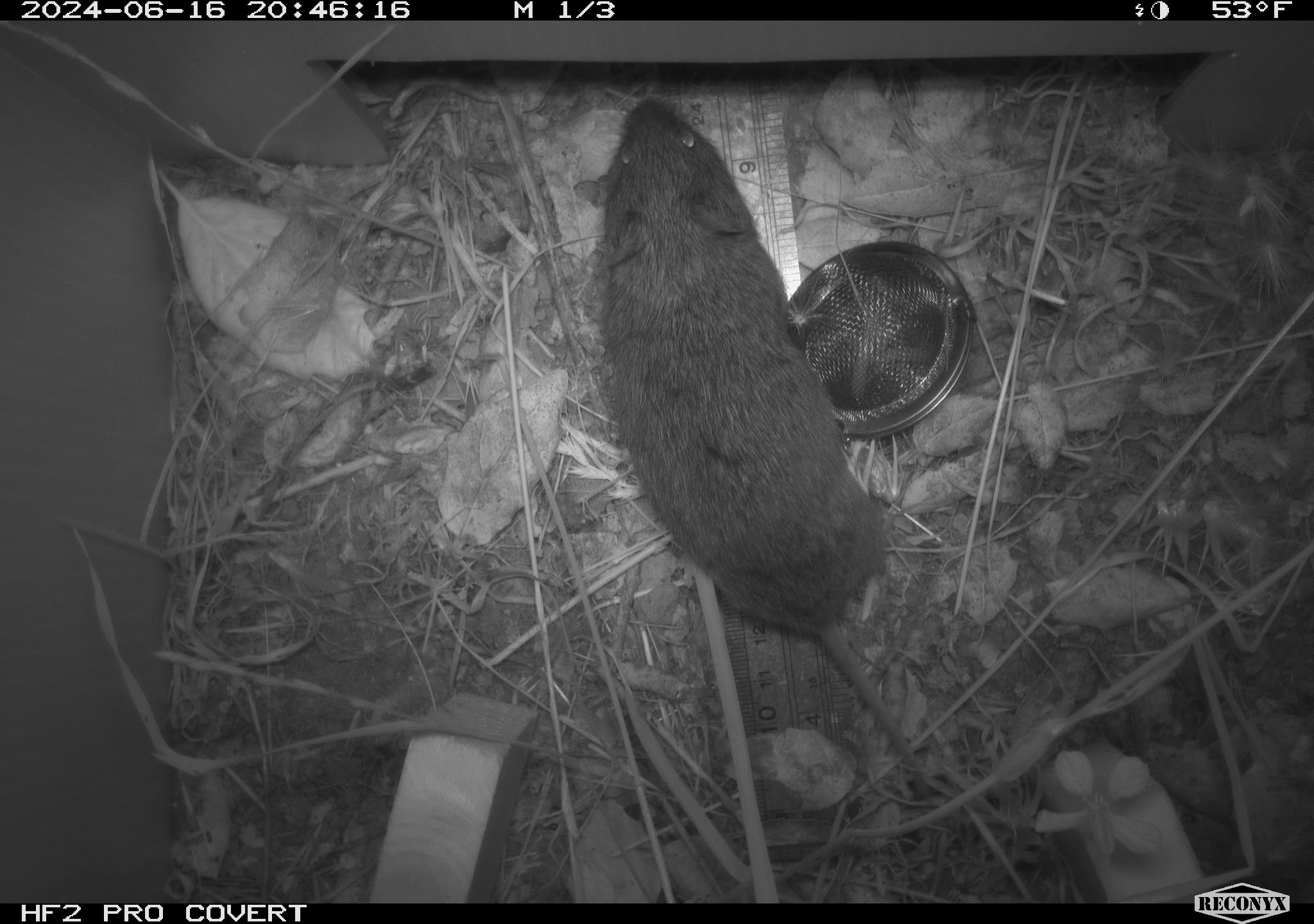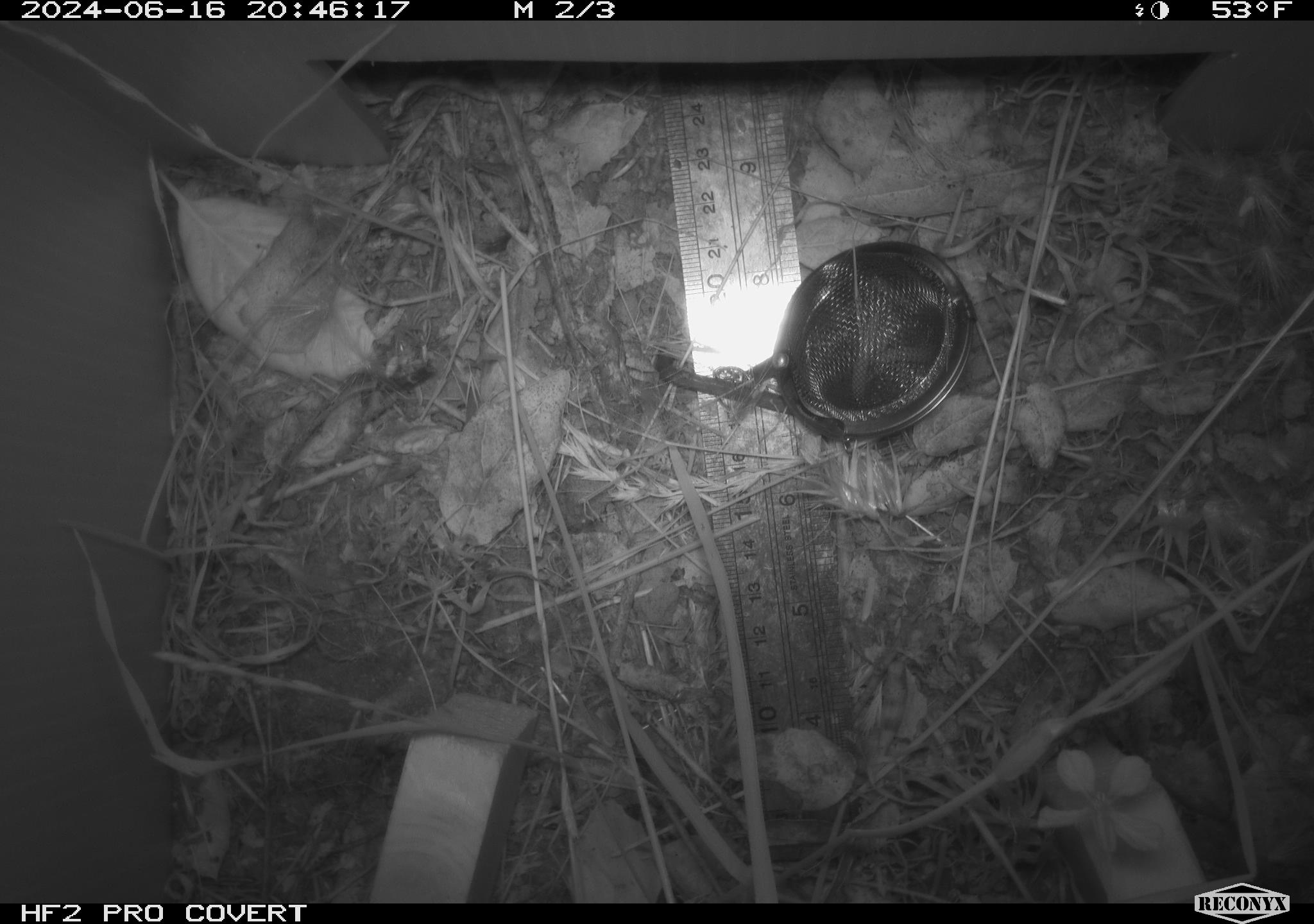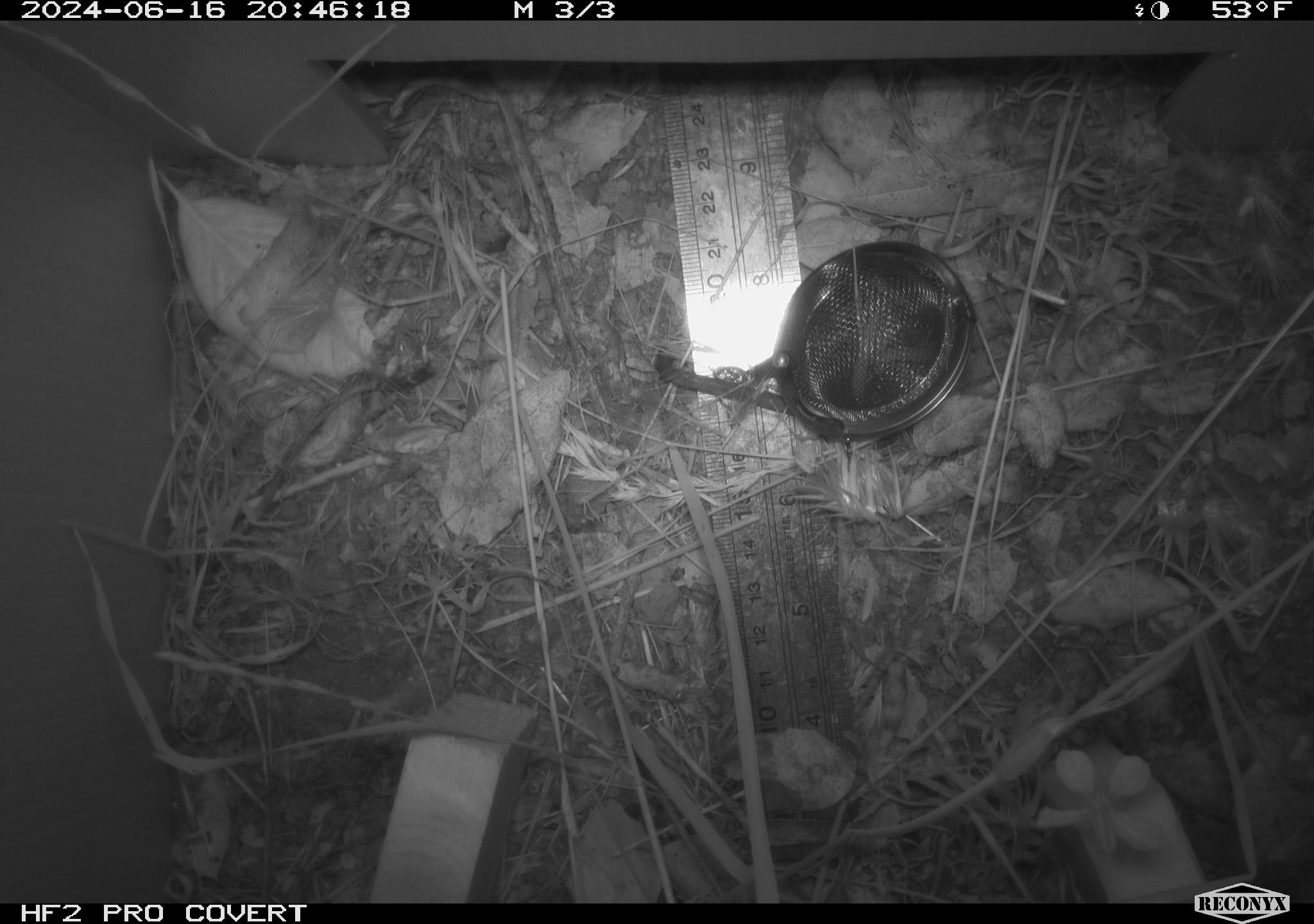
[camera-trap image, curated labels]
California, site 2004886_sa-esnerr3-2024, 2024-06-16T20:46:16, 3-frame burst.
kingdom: Animalia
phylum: Chordata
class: Mammalia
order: Rodentia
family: Cricetidae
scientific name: Cricetidae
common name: hamsters, voles, lemmings, and allies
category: cricetidae family